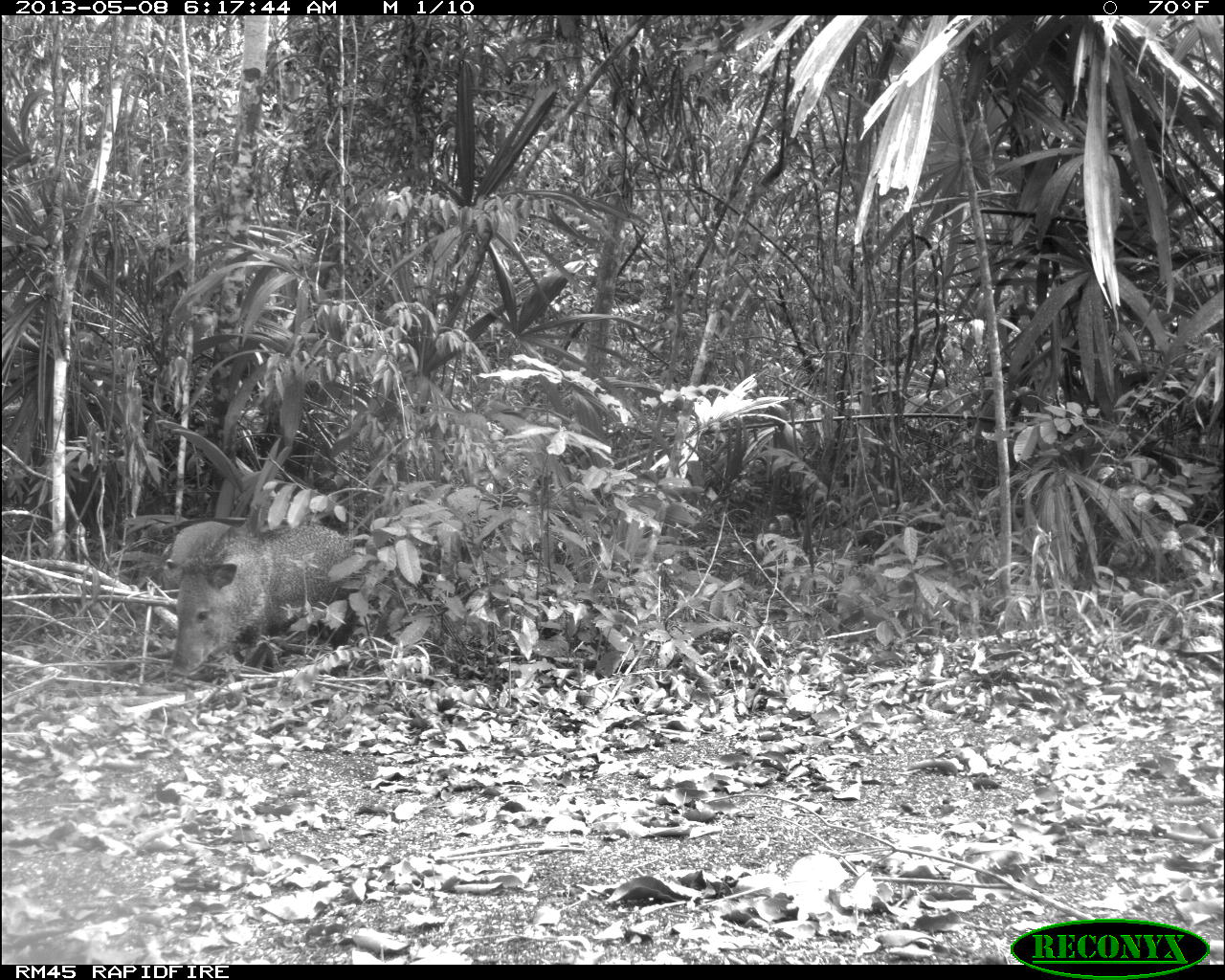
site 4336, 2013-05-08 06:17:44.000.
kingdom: Animalia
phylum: Chordata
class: Mammalia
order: Artiodactyla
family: Tayassuidae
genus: Pecari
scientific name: Pecari tajacu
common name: collared peccary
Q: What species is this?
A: Pecari tajacu (collared peccary).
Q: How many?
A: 2.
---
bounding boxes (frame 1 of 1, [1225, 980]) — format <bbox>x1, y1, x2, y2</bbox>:
pecari tajacu: <bbox>172, 519, 359, 673</bbox>; <bbox>162, 521, 232, 598</bbox>